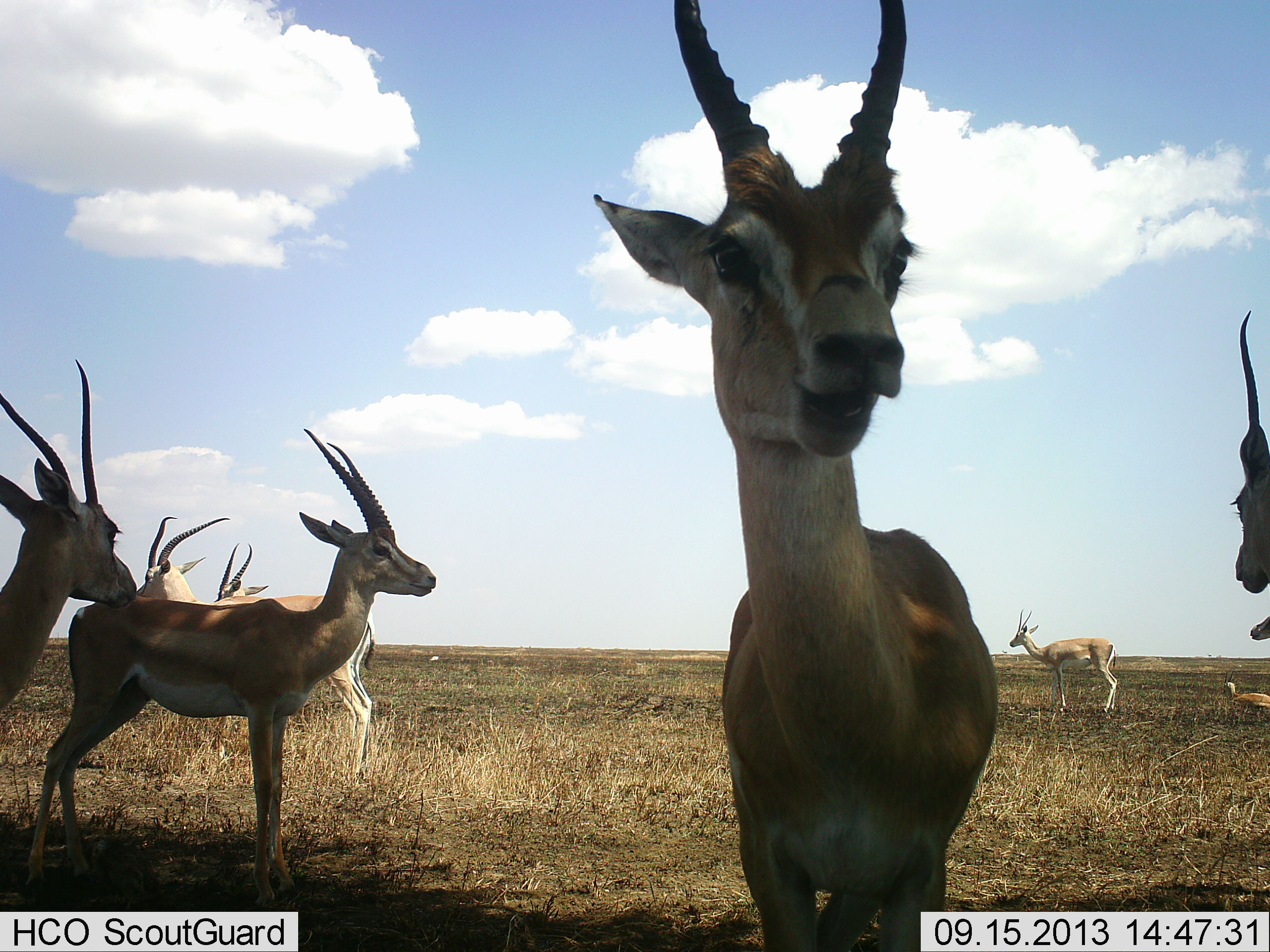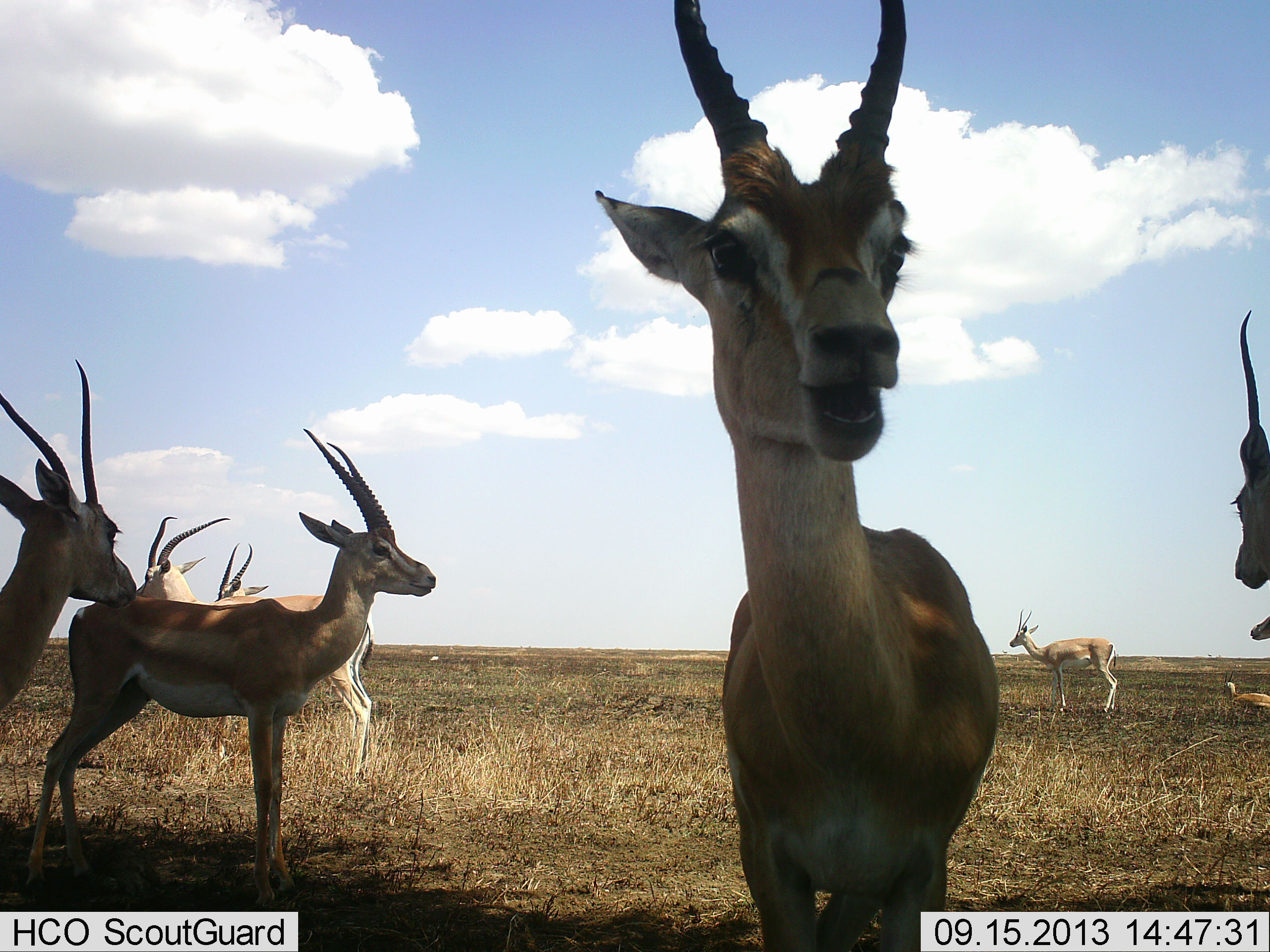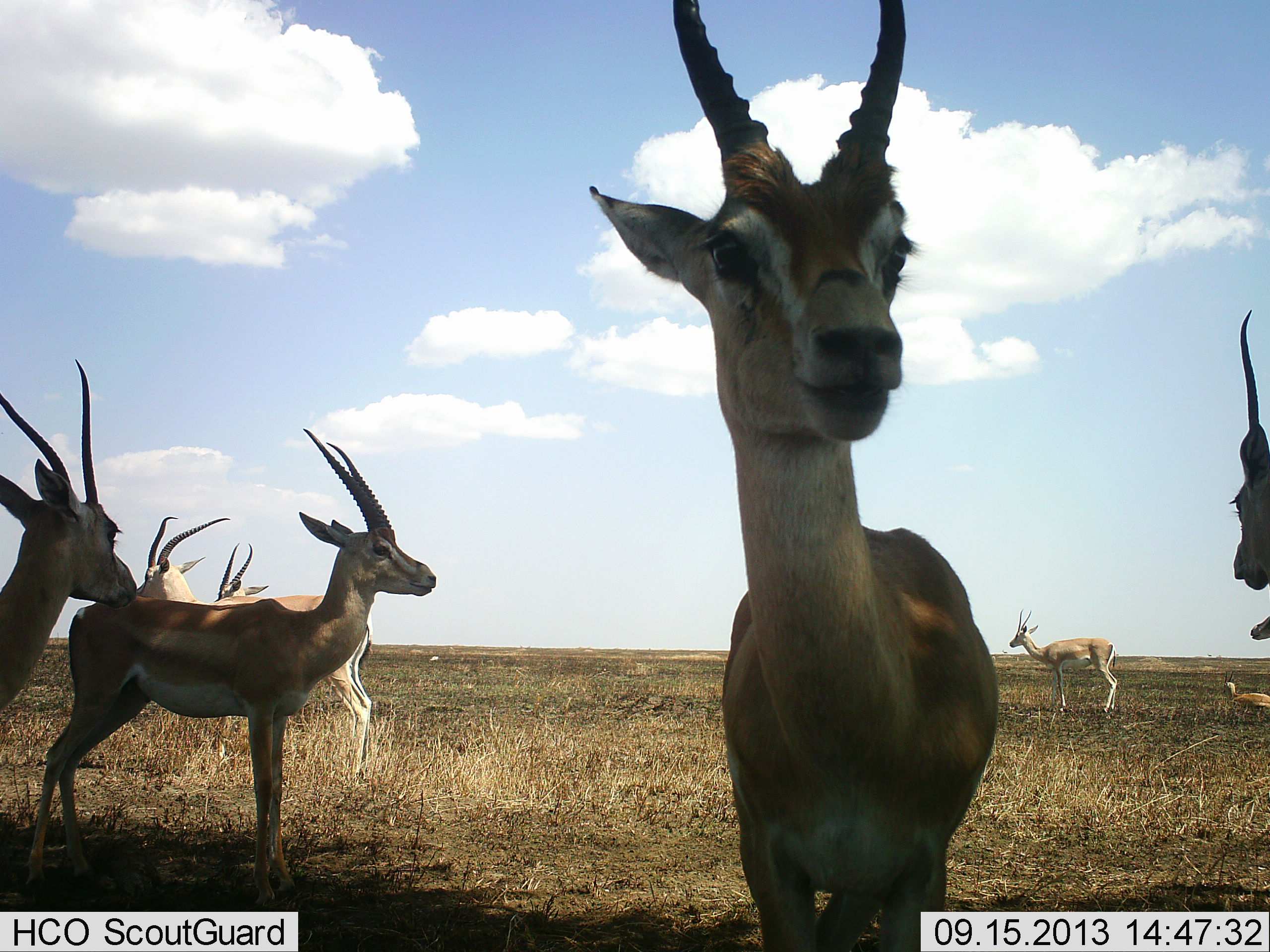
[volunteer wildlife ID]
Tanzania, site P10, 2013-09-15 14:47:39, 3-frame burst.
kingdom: Animalia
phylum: Chordata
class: Mammalia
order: Artiodactyla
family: Bovidae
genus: Nanger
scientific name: Nanger granti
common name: grant's gazelle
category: gazellegrants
Gazellegrants (grant's gazelle) (Nanger granti), count 9. Behavior (volunteer vote fractions): standing 100%, resting 45%, moving 0%, interacting 9%. Young present (vote fraction): 9%. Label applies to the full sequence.